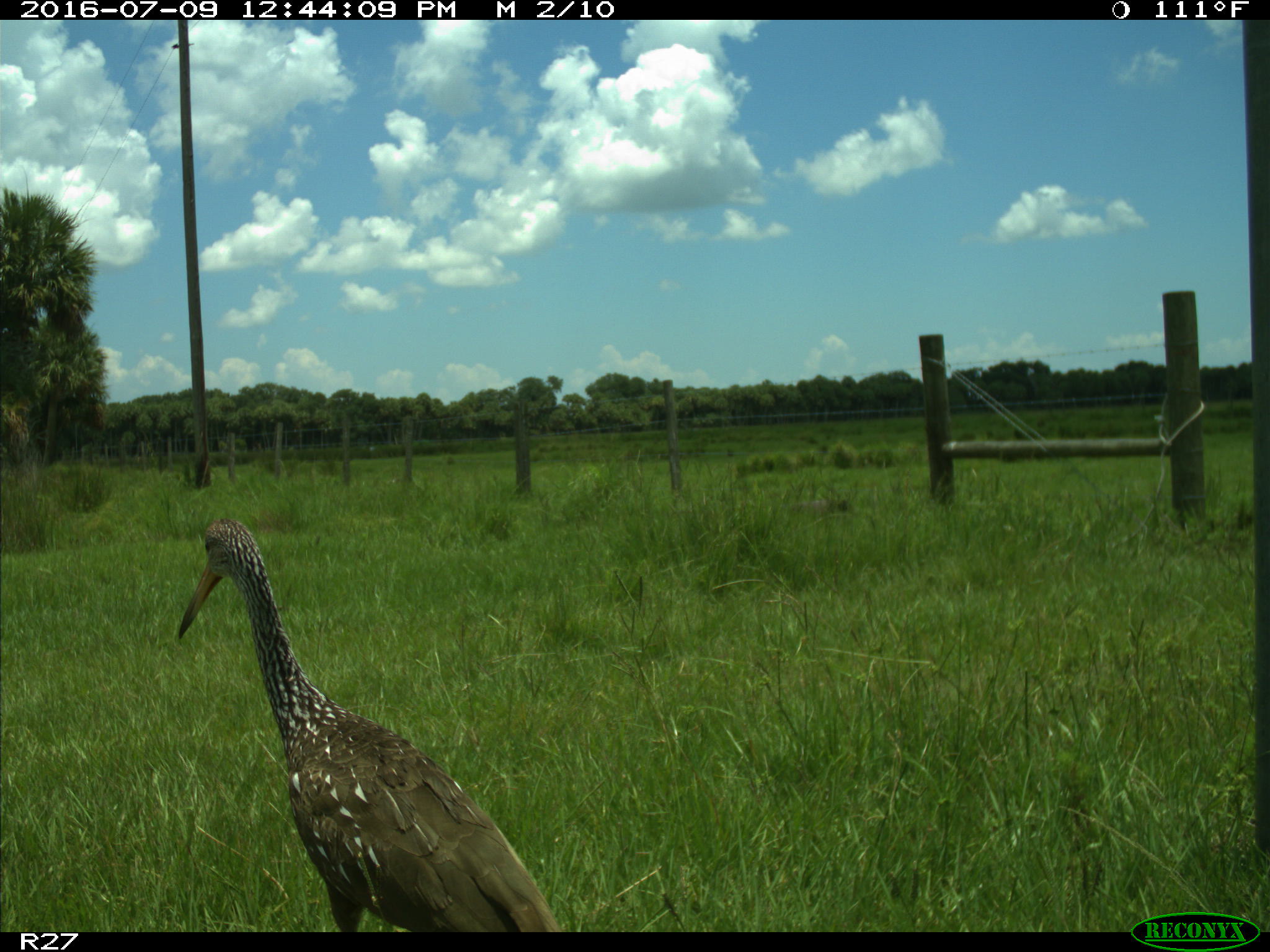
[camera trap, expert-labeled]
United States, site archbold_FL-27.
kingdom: Animalia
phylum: Chordata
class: Aves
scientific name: Aves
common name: birds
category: unidentified bird